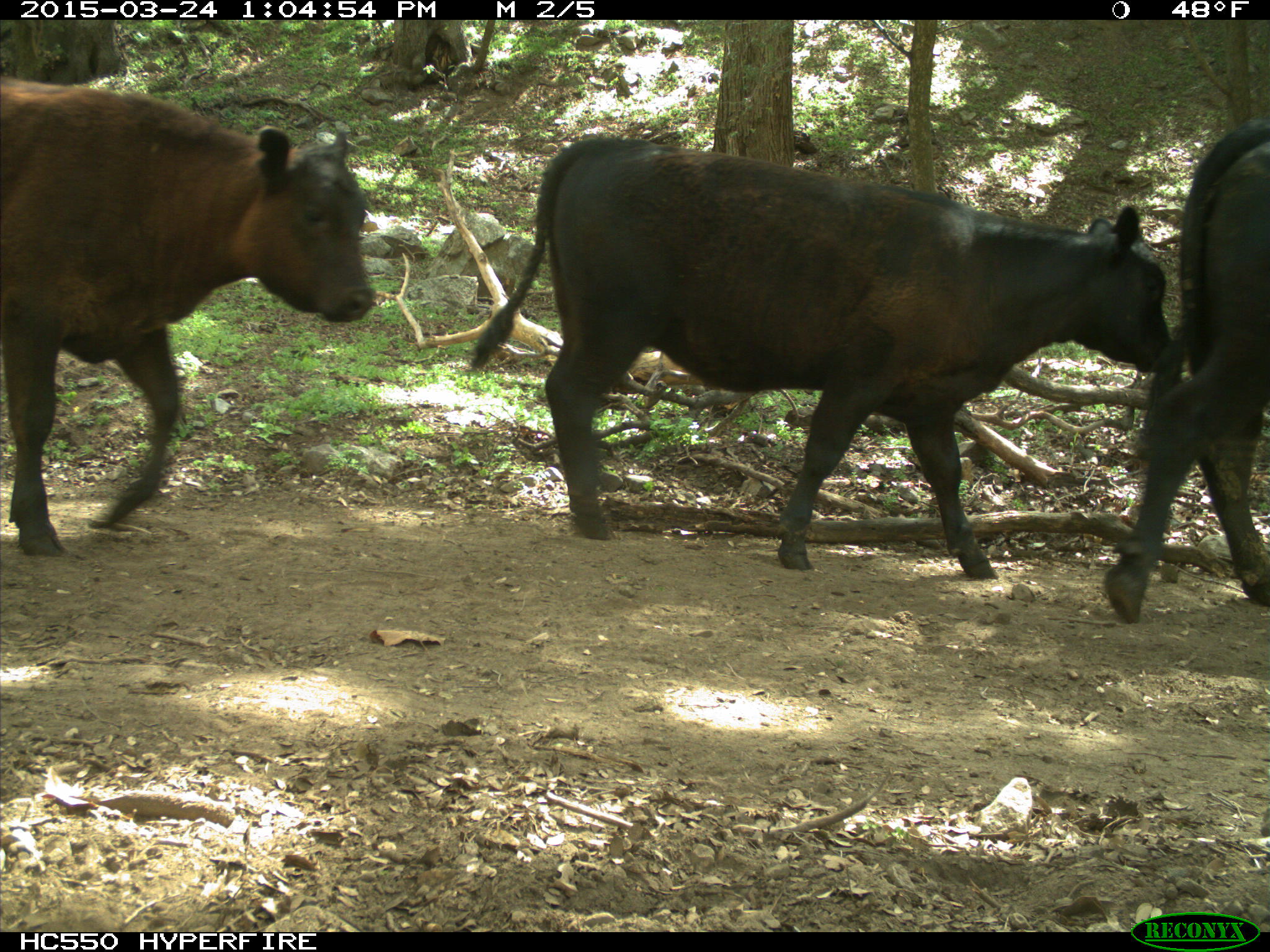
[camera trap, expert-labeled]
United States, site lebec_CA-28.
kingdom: Animalia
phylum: Chordata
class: Mammalia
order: Artiodactyla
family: Bovidae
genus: Bos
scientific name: Bos taurus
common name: domestic cow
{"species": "Bos taurus (domestic cow)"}